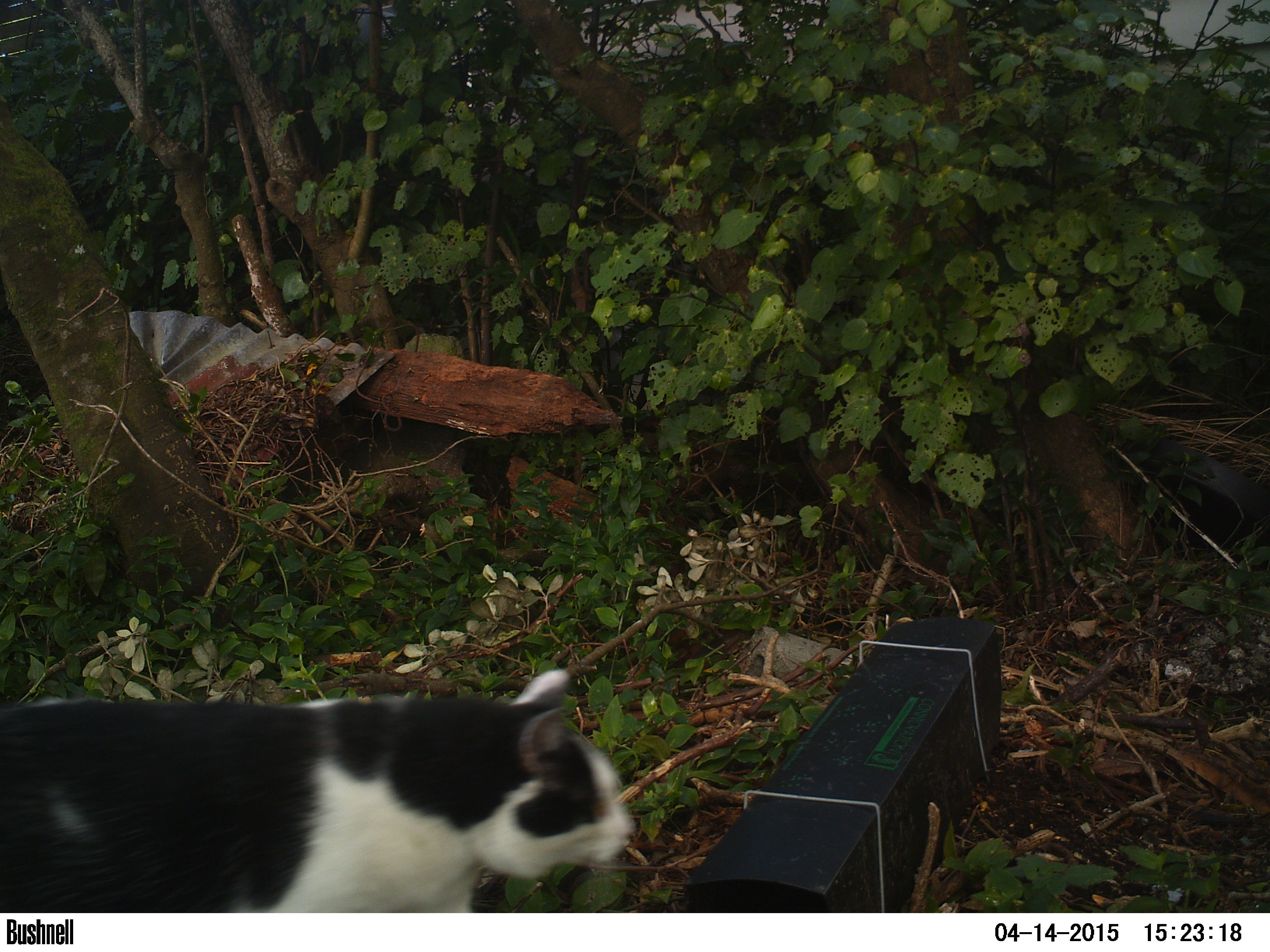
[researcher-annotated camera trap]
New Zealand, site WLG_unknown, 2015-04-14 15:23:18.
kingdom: Animalia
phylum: Chordata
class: Mammalia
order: Carnivora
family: Felidae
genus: Felis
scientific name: Felis catus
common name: domestic cat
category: cat